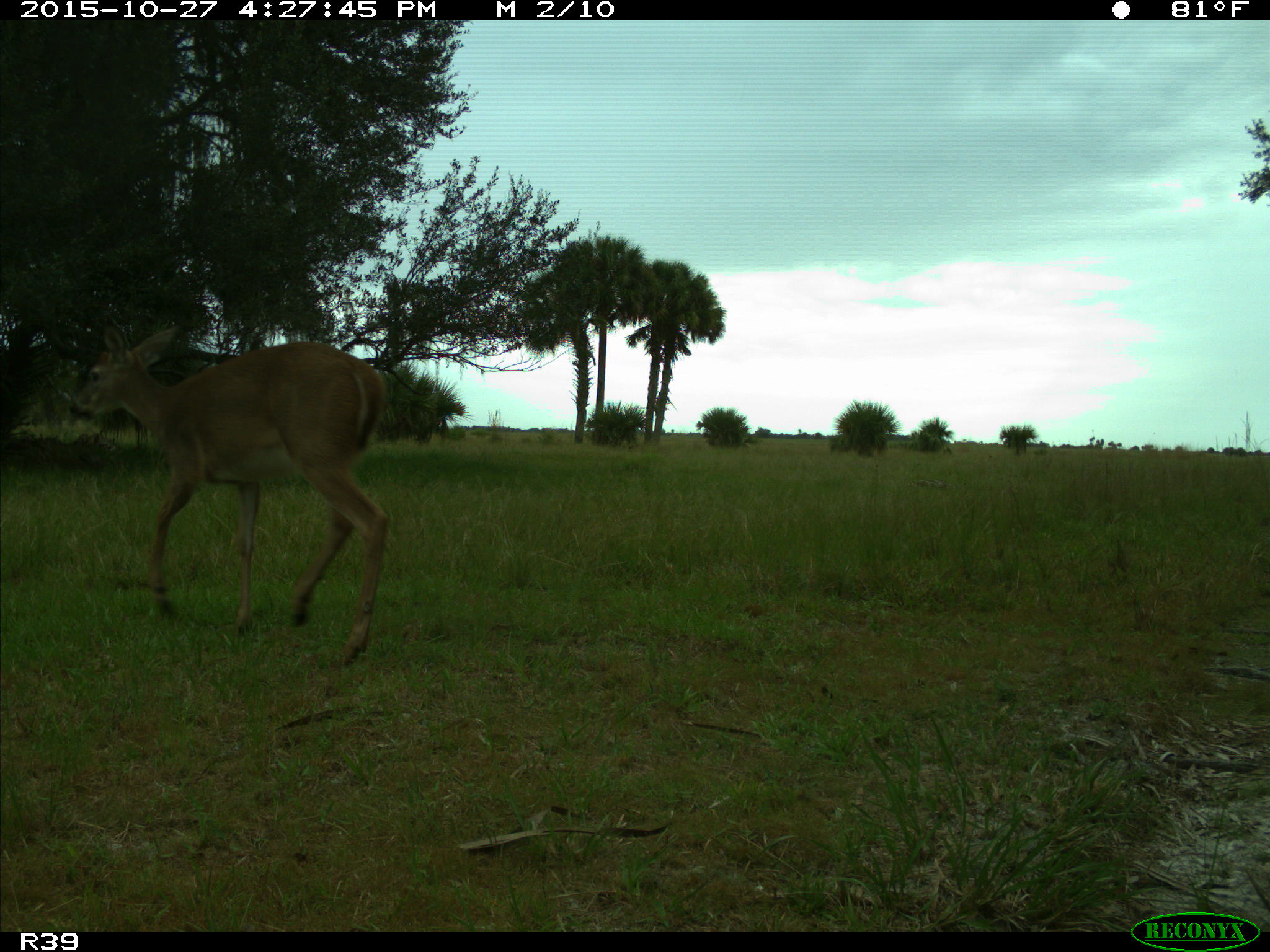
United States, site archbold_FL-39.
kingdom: Animalia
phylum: Chordata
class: Mammalia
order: Artiodactyla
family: Cervidae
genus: Odocoileus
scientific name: Odocoileus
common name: deer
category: unidentified deer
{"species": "unidentified deer (deer) (Odocoileus)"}